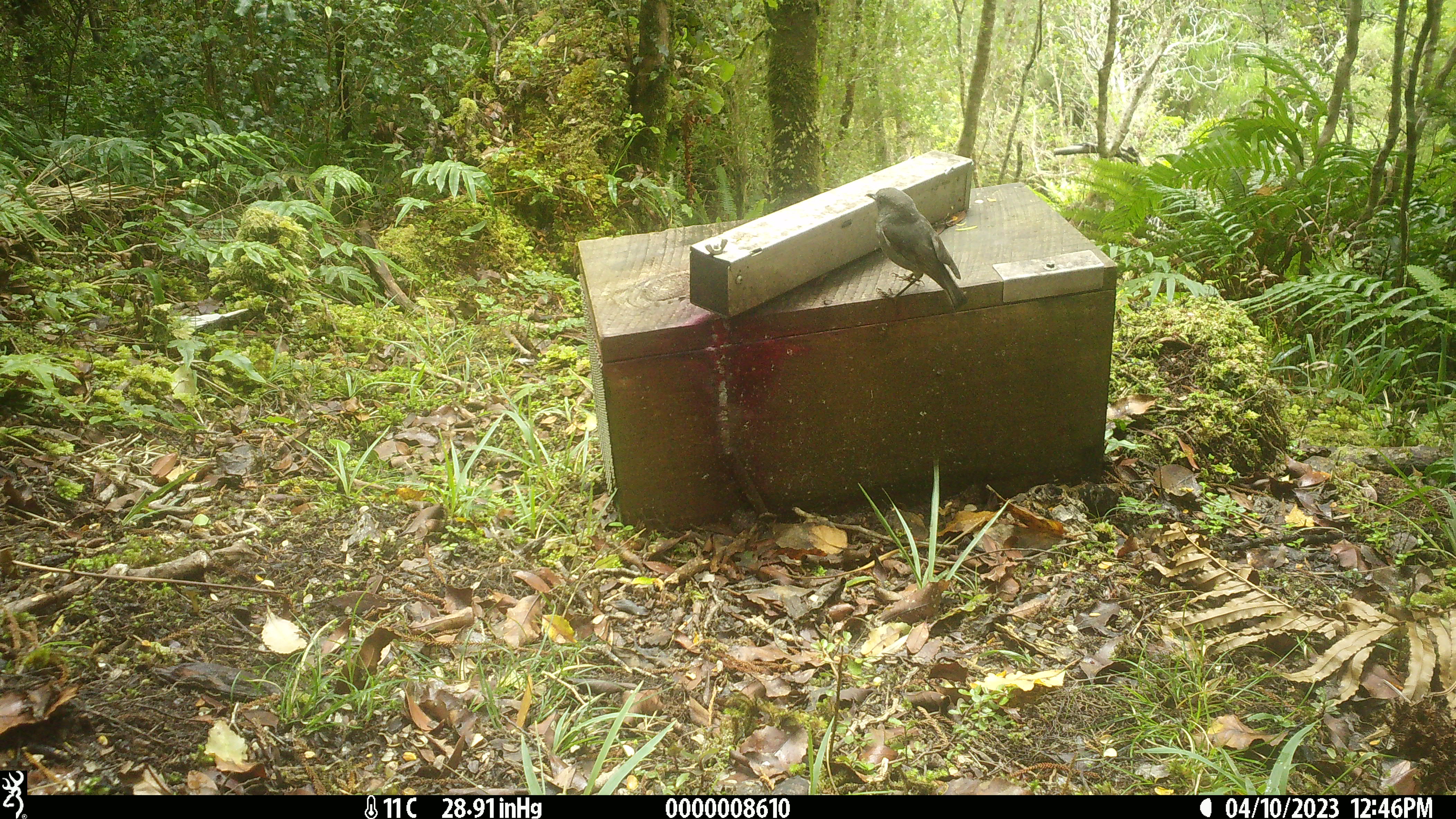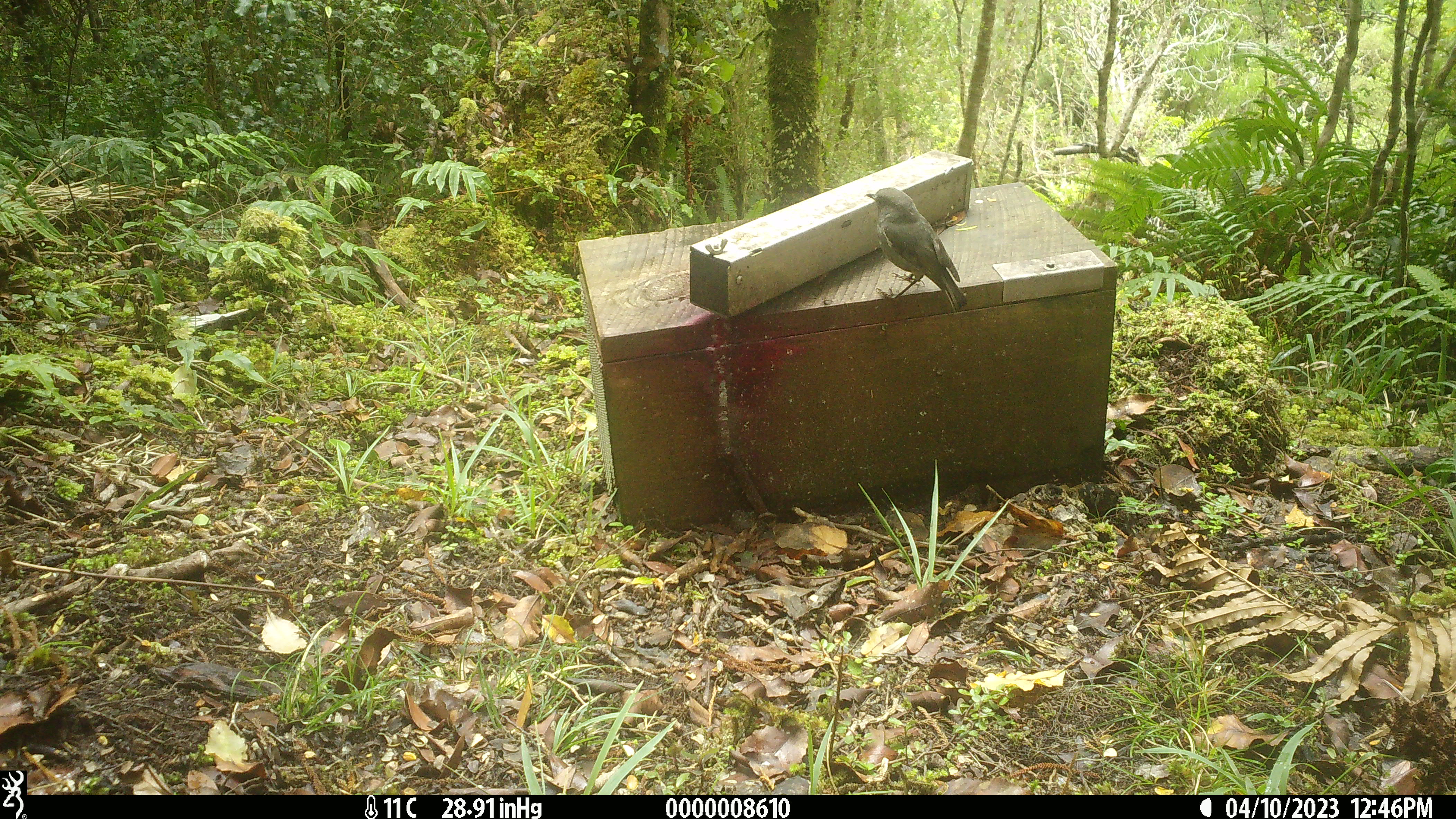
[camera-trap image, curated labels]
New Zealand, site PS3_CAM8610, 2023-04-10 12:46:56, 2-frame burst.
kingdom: Animalia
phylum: Chordata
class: Aves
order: Passeriformes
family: Petroicidae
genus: Petroica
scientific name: Petroica australis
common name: new zealand robin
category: robin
Robin (new zealand robin) (Petroica australis).